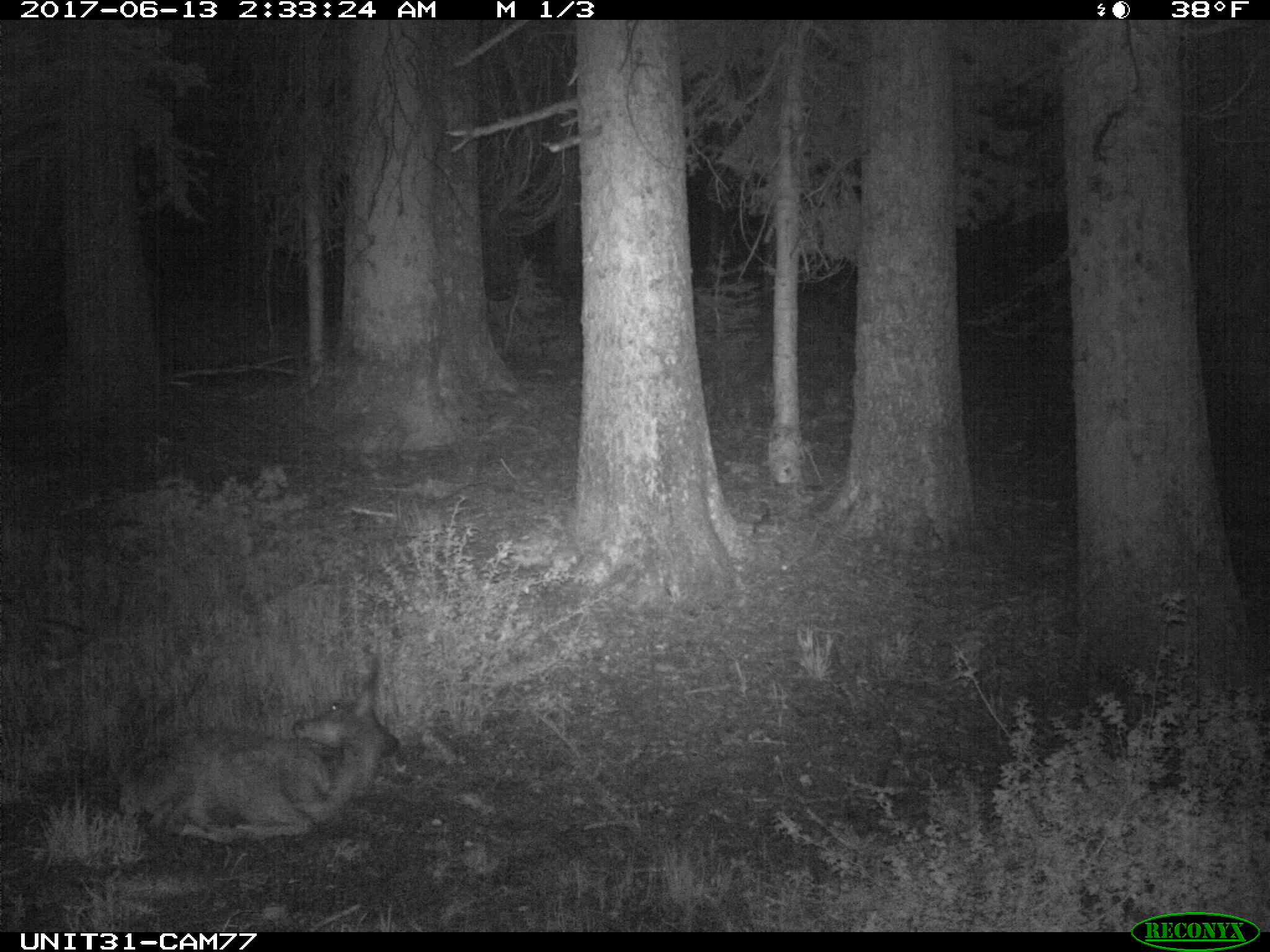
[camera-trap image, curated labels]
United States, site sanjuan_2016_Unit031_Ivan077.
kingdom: Animalia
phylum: Chordata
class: Mammalia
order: Artiodactyla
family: Cervidae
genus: Odocoileus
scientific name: Odocoileus hemionus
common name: mule deer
Odocoileus hemionus (mule deer).